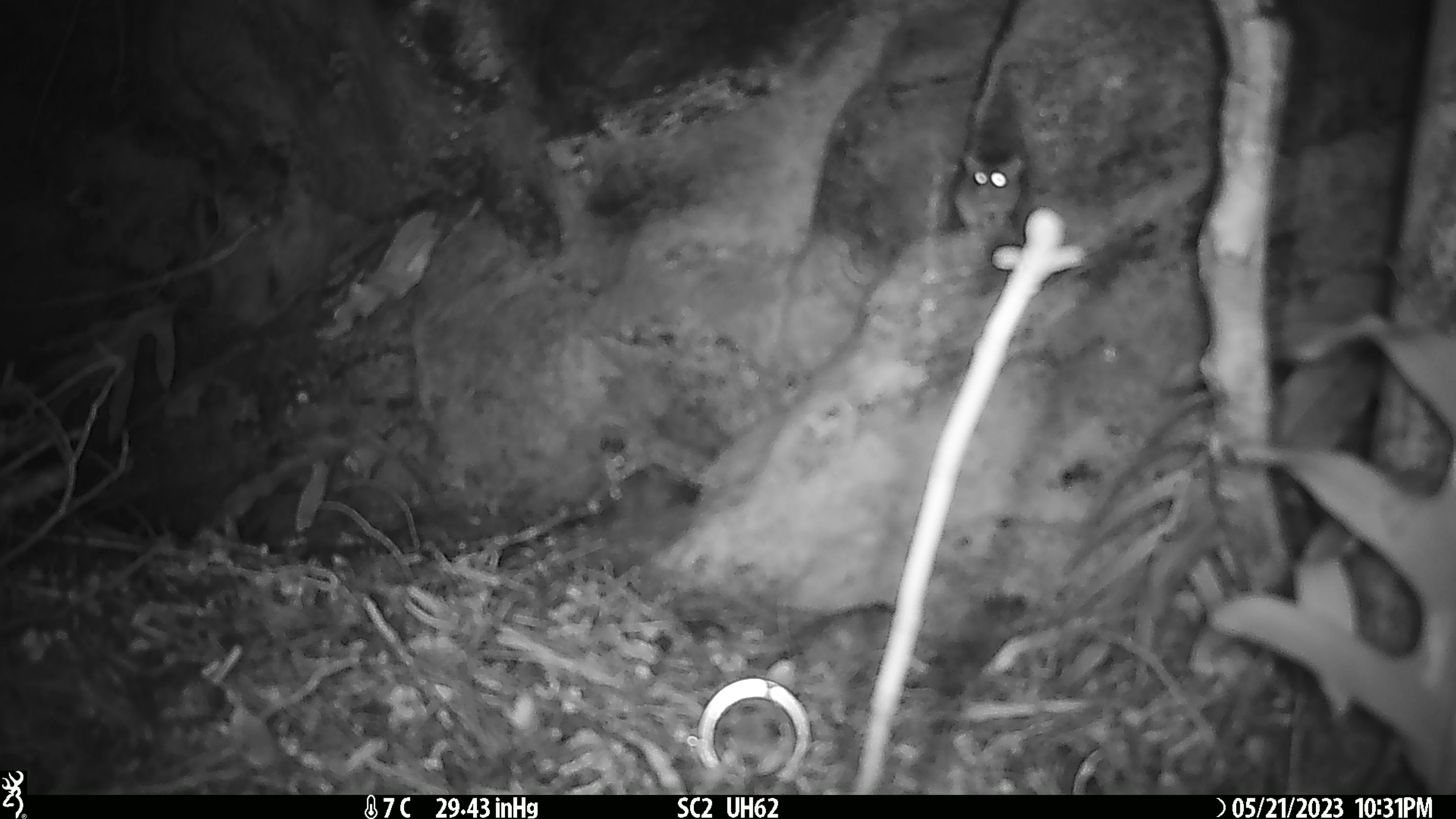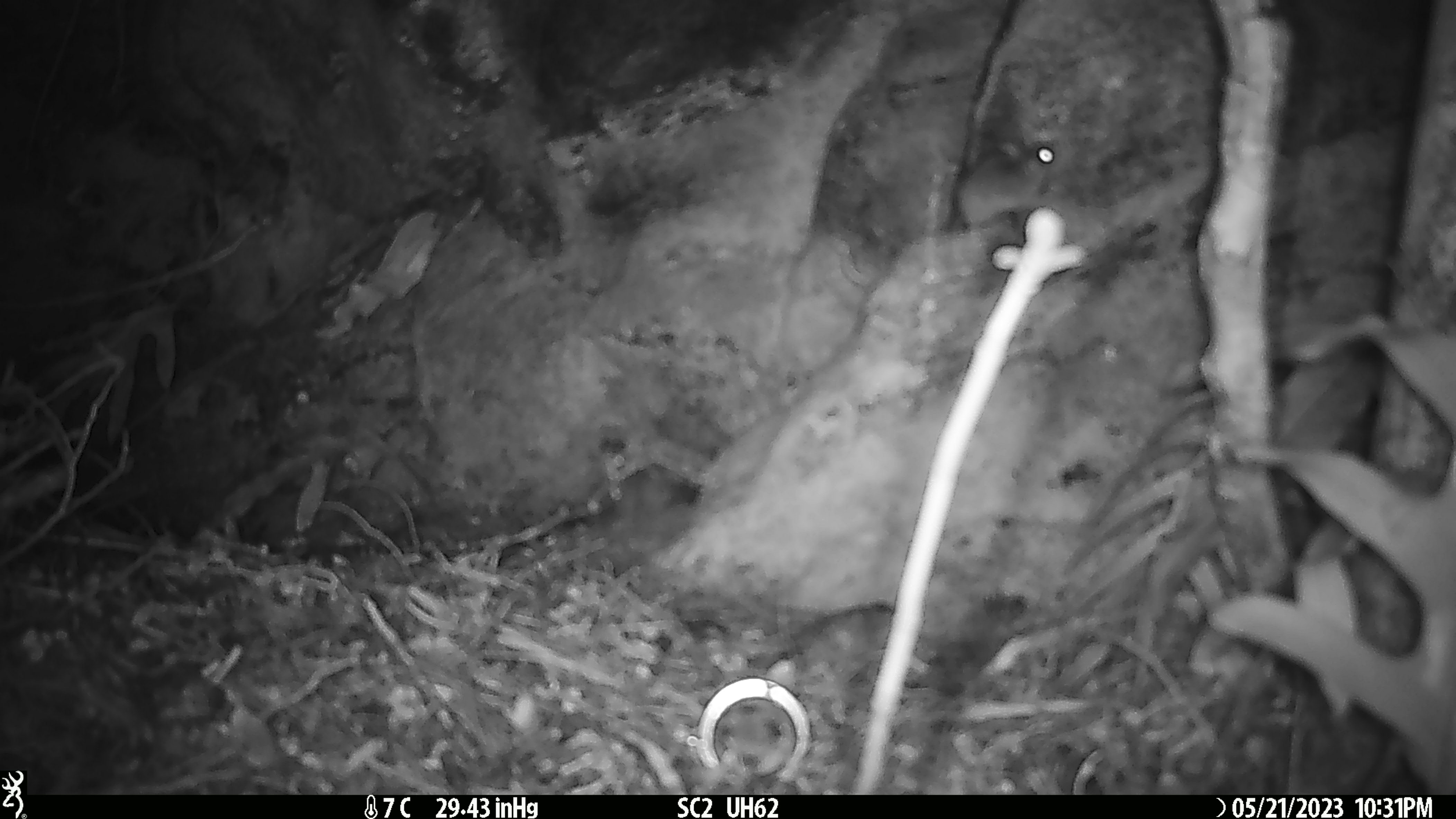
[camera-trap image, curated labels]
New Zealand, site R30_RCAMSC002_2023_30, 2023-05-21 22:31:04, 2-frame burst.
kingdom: Animalia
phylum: Chordata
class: Mammalia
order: Rodentia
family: Muridae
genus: Mus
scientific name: Mus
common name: mouse